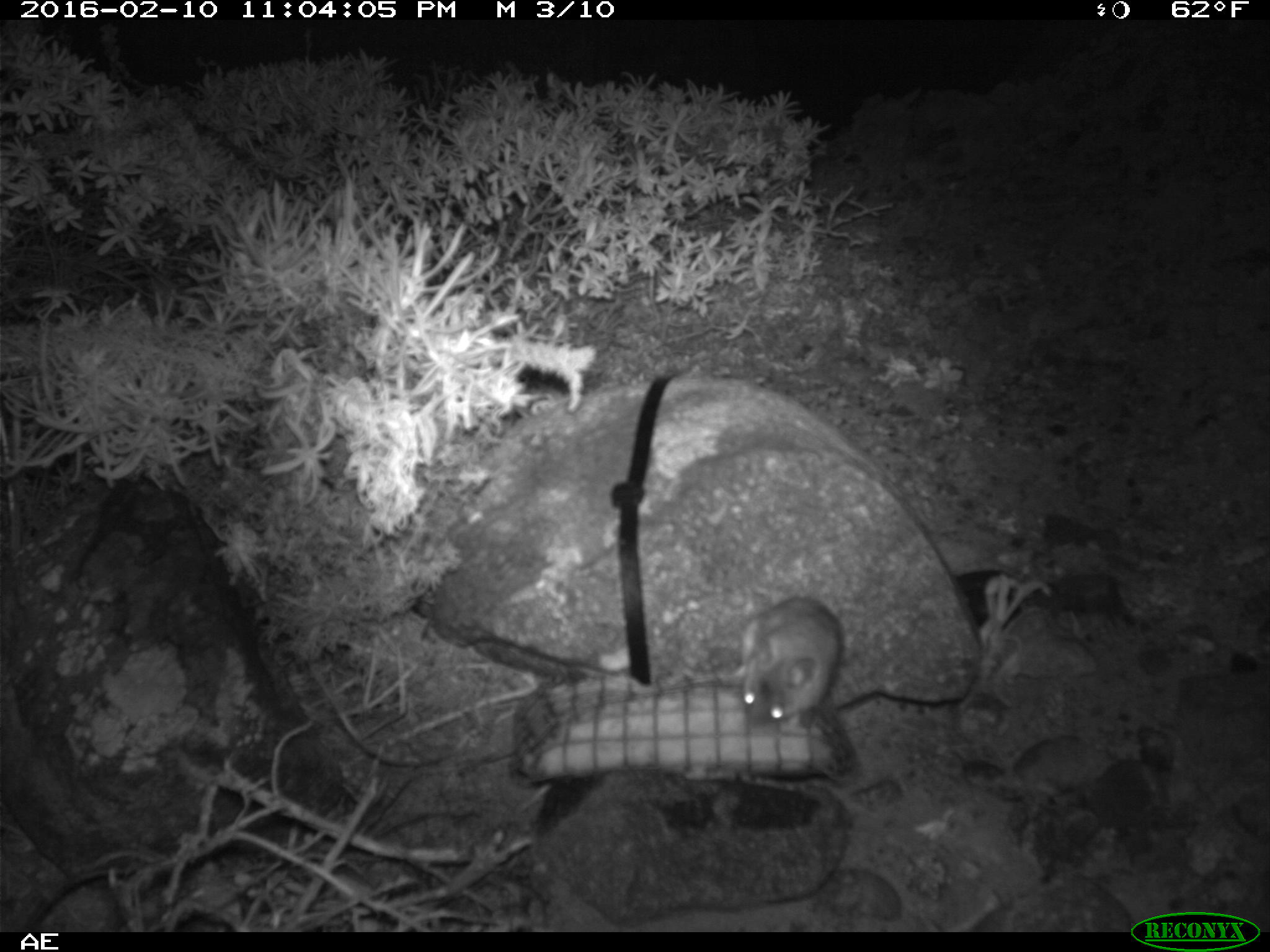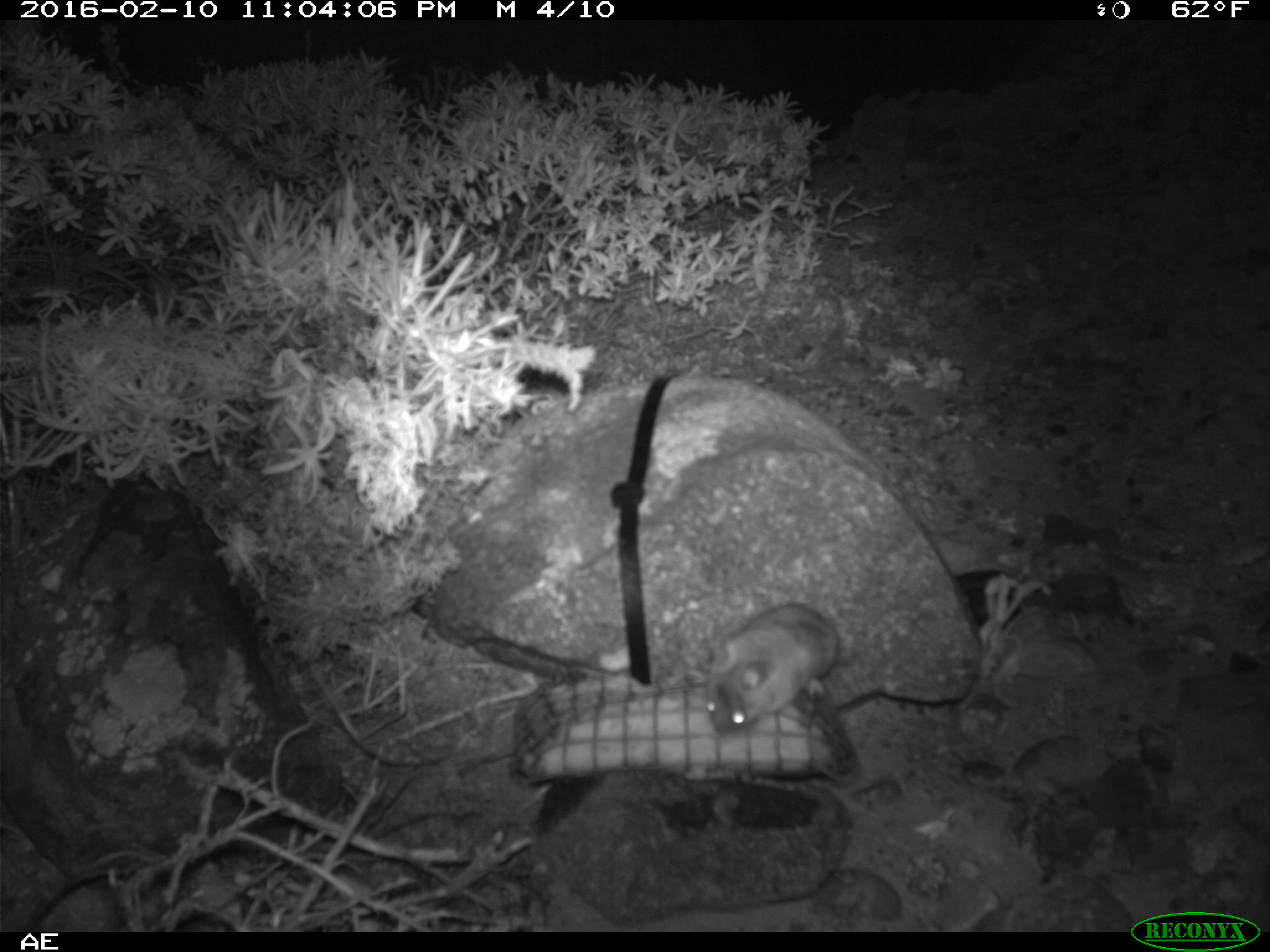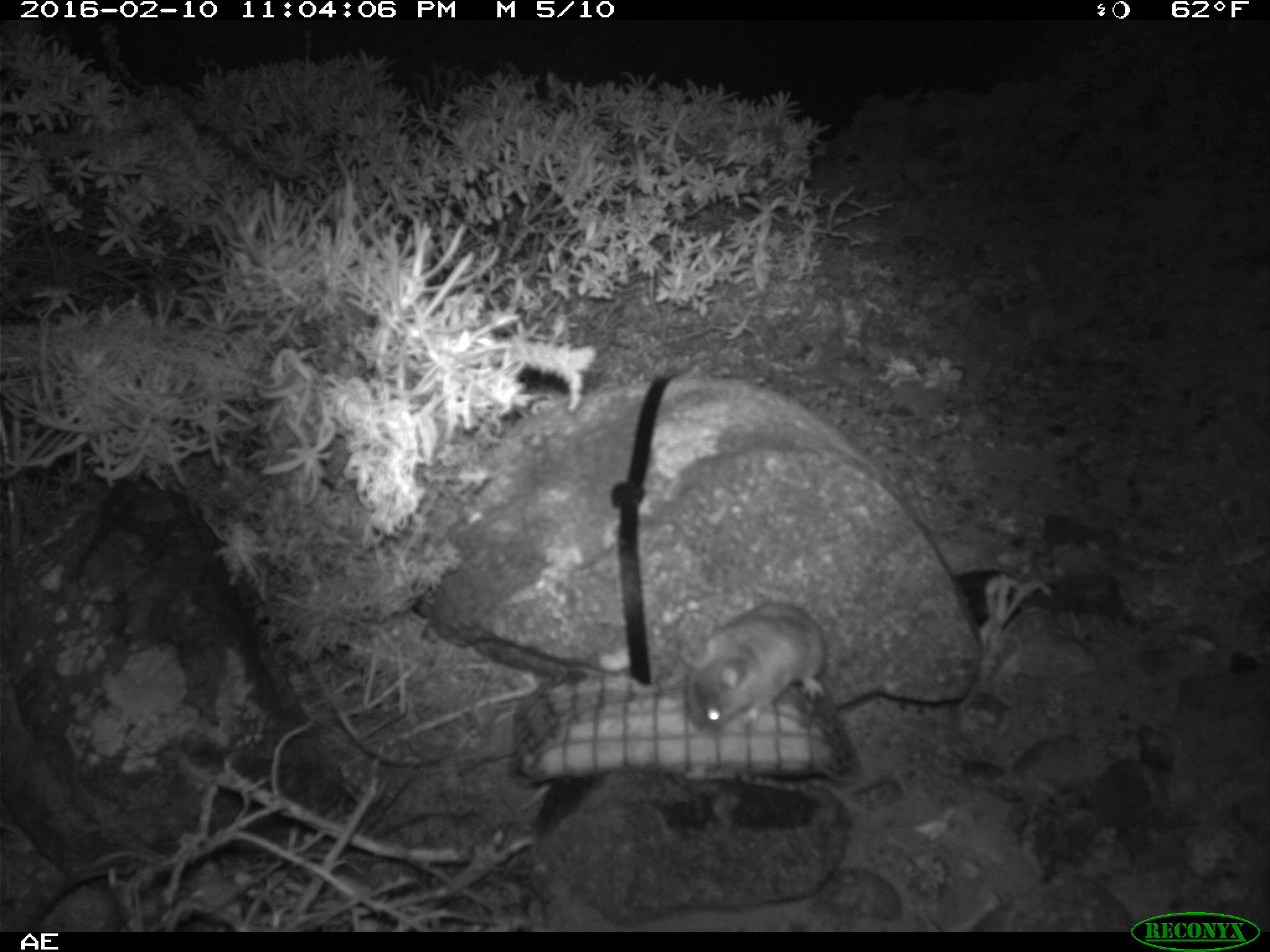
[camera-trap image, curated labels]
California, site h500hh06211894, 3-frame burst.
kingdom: Animalia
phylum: Chordata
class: Mammalia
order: Rodentia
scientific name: Rodentia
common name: rodent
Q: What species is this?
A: Rodent (Rodentia).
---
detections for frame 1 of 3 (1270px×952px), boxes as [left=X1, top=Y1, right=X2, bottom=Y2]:
rodent: [left=736, top=586, right=840, bottom=725]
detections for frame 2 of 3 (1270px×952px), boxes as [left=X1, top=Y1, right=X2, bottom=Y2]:
rodent: [left=703, top=602, right=839, bottom=738]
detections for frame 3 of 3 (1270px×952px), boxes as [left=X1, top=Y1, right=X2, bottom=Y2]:
rodent: [left=680, top=596, right=826, bottom=738]